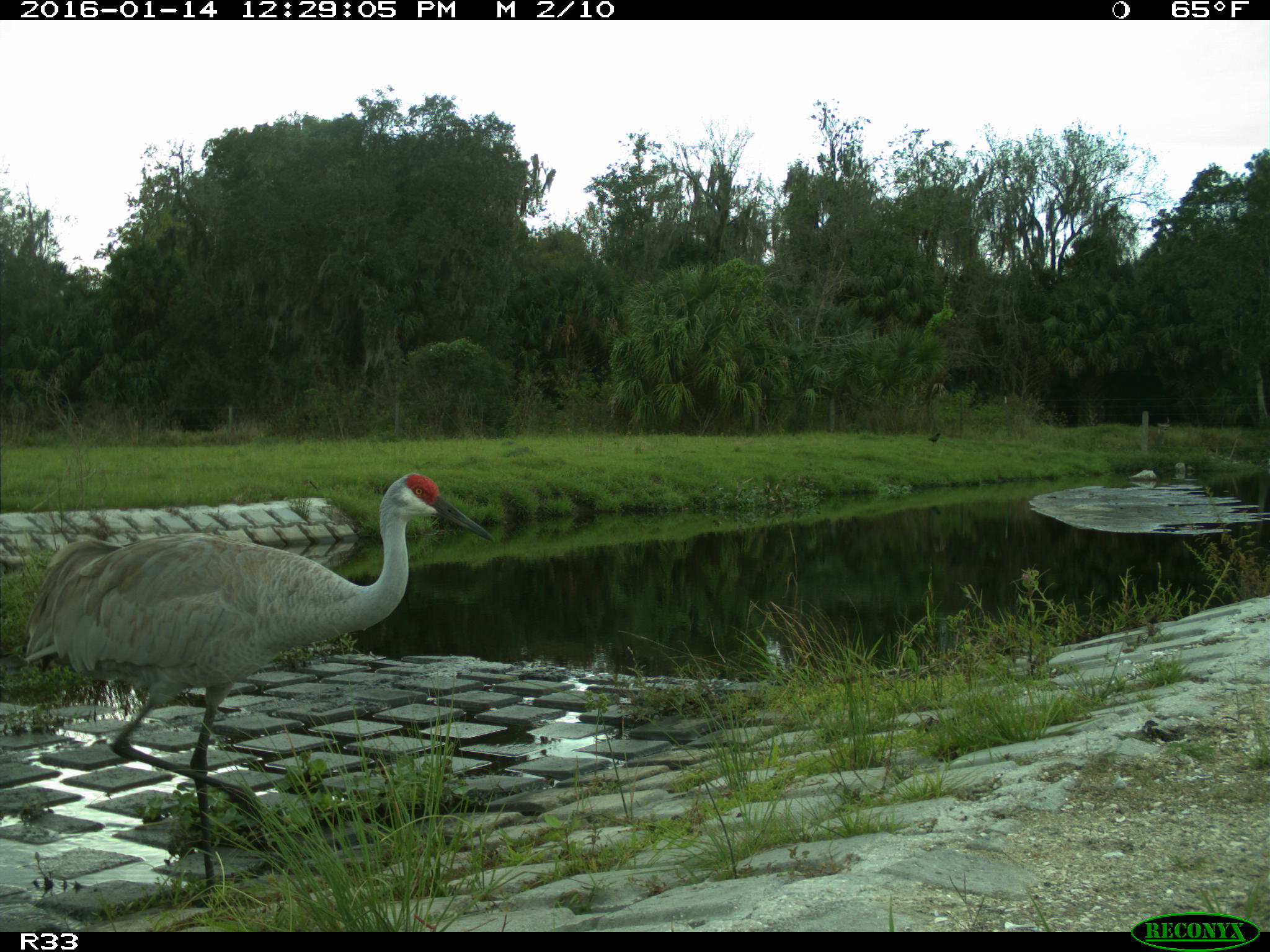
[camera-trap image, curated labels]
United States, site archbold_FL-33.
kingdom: Animalia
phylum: Chordata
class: Aves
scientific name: Aves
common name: birds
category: unidentified bird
Unidentified bird (birds) (Aves).